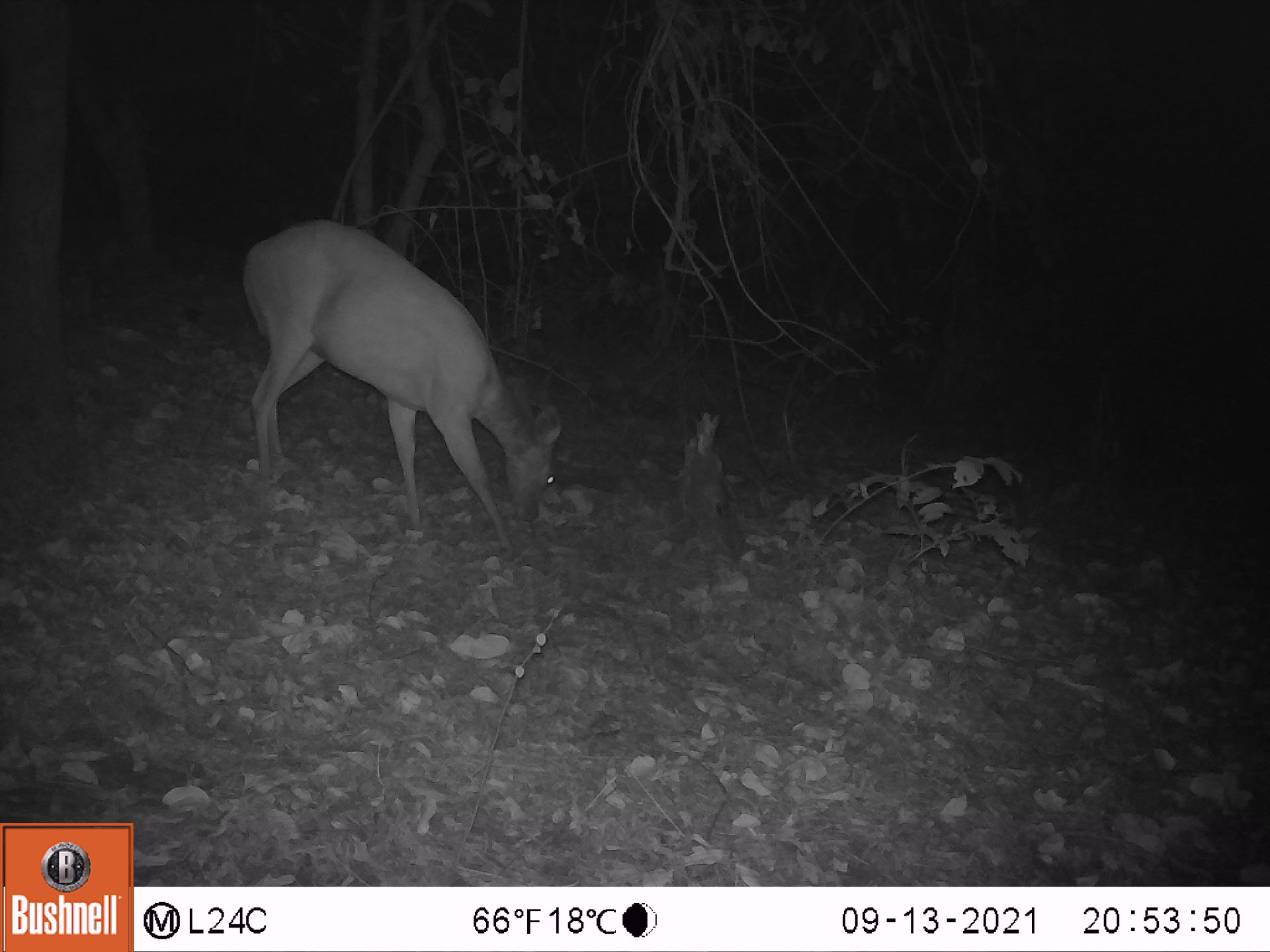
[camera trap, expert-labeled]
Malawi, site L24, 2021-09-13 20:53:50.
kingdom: Animalia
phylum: Chordata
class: Mammalia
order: Artiodactyla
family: Bovidae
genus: Tragelaphus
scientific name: Tragelaphus sylvaticus sylvaticus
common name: cape bushbuck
Cape bushbuck (Tragelaphus sylvaticus sylvaticus), count 1.